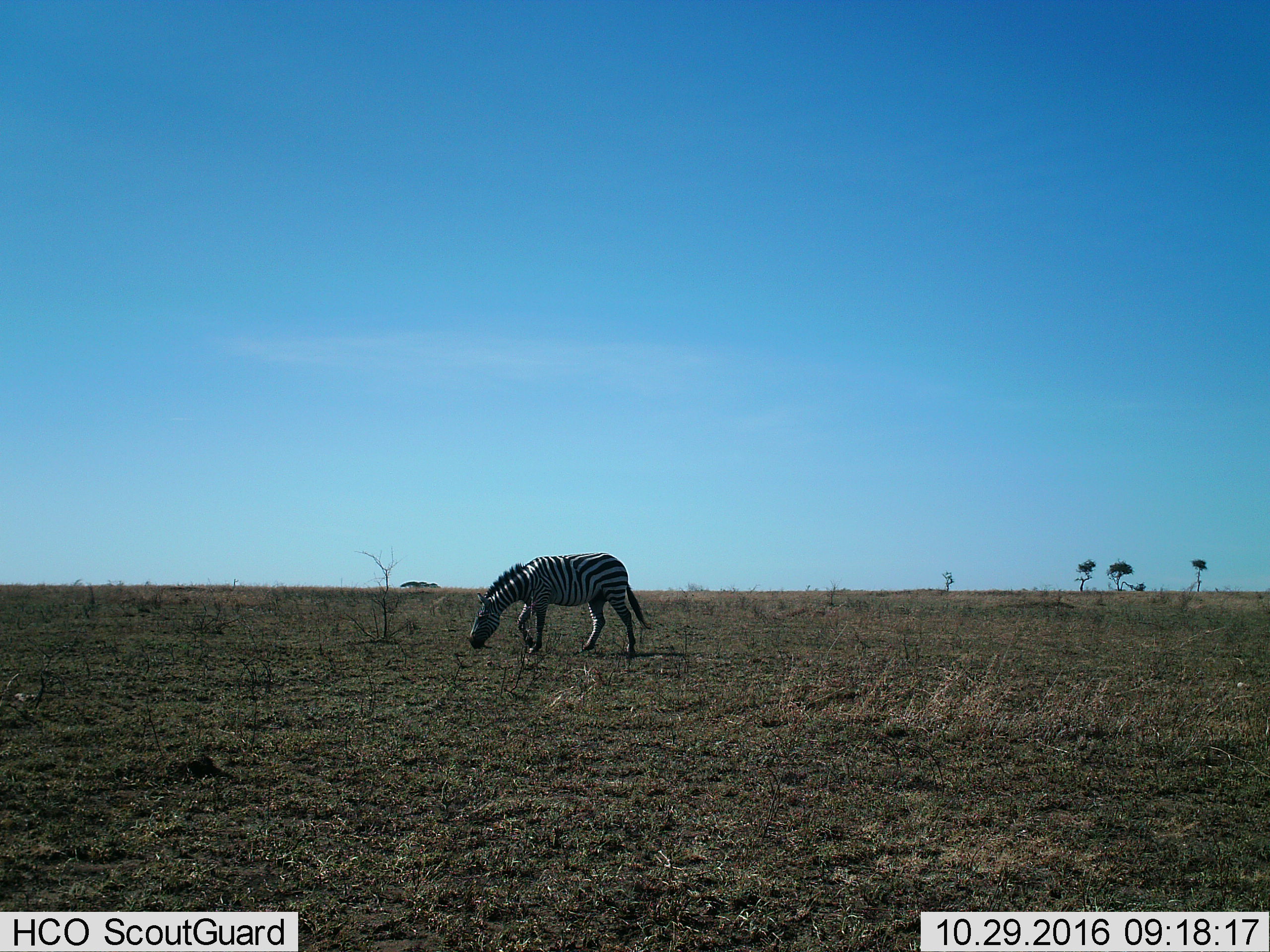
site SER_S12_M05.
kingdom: Animalia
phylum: Chordata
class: Mammalia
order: Perissodactyla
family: Equidae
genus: Equus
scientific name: Equus quagga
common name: plains zebra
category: zebraplains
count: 1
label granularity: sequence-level